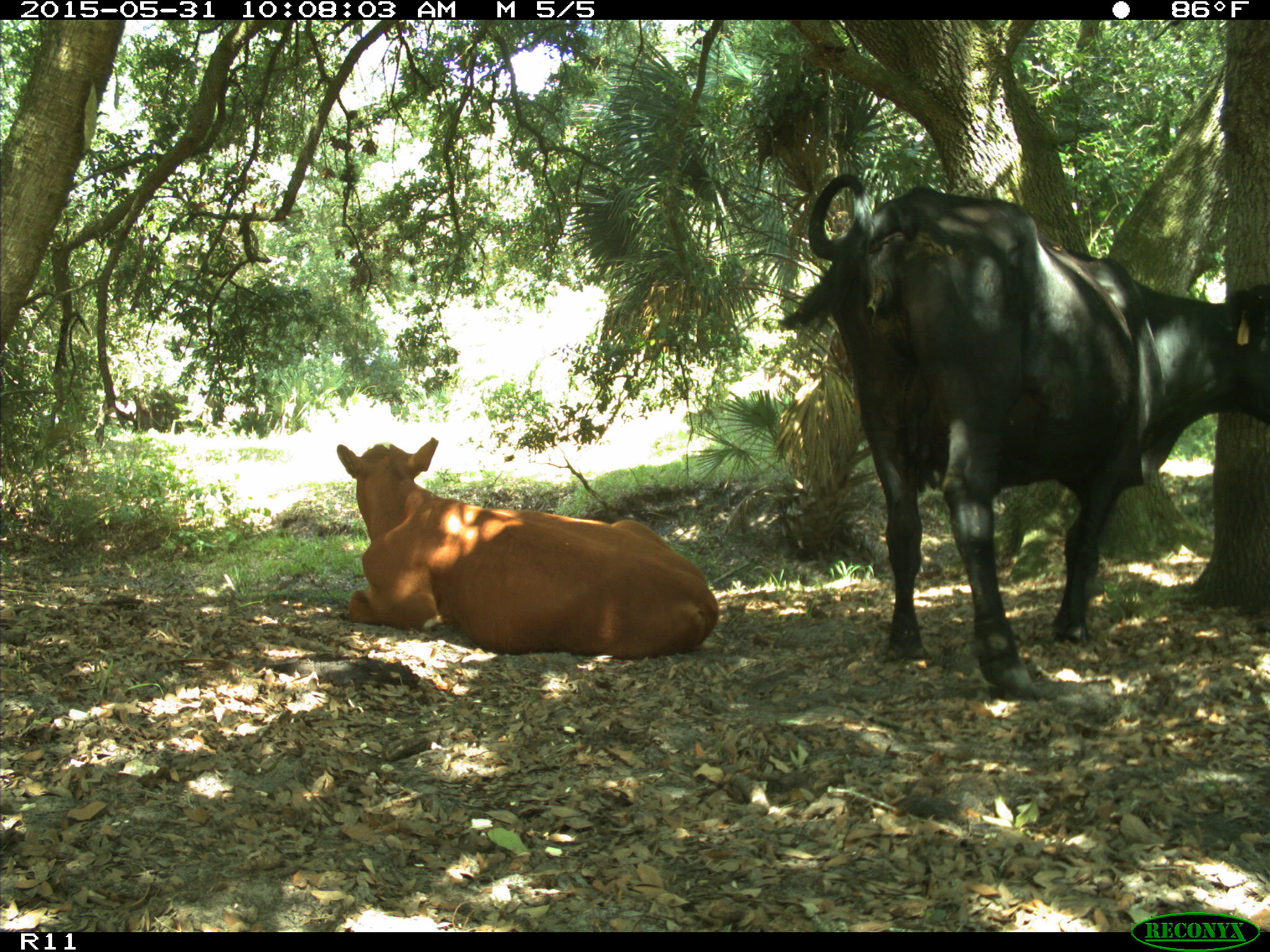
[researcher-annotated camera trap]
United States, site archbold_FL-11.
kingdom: Animalia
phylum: Chordata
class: Mammalia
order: Artiodactyla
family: Bovidae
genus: Bos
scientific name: Bos taurus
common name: domestic cow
Bos taurus (domestic cow).